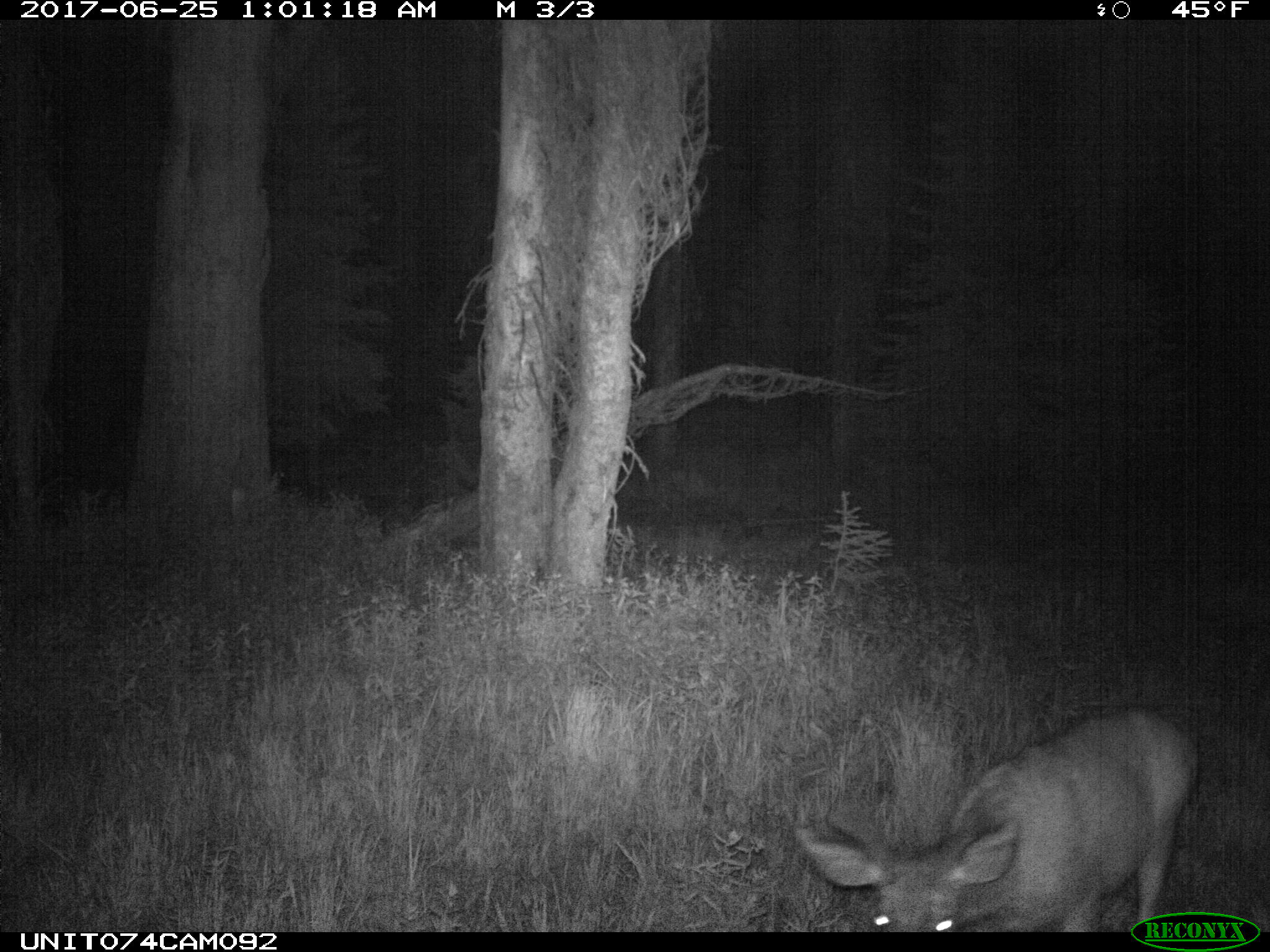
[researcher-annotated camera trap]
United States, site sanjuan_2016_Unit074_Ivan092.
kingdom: Animalia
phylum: Chordata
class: Mammalia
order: Artiodactyla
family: Cervidae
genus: Odocoileus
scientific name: Odocoileus hemionus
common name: mule deer